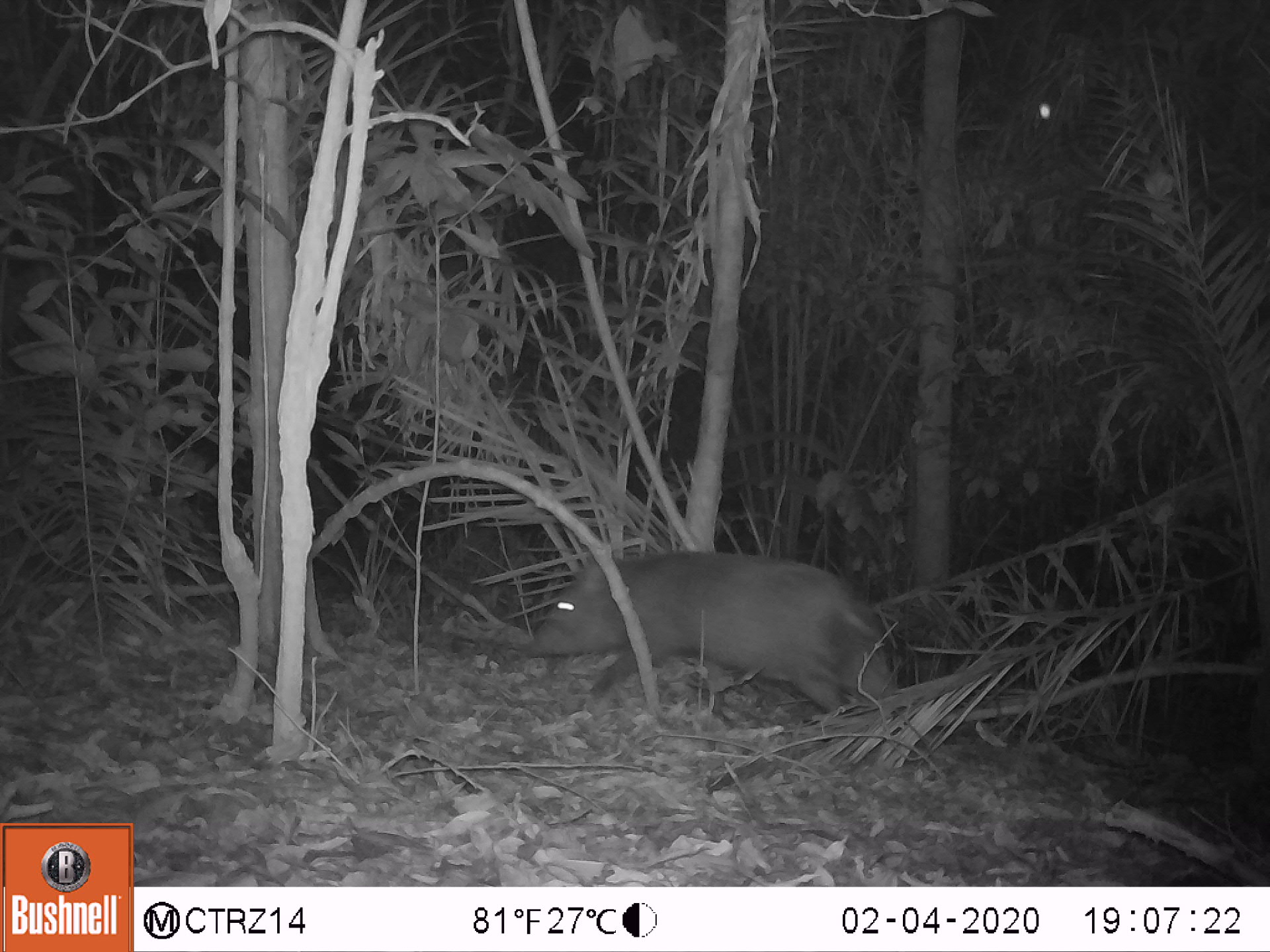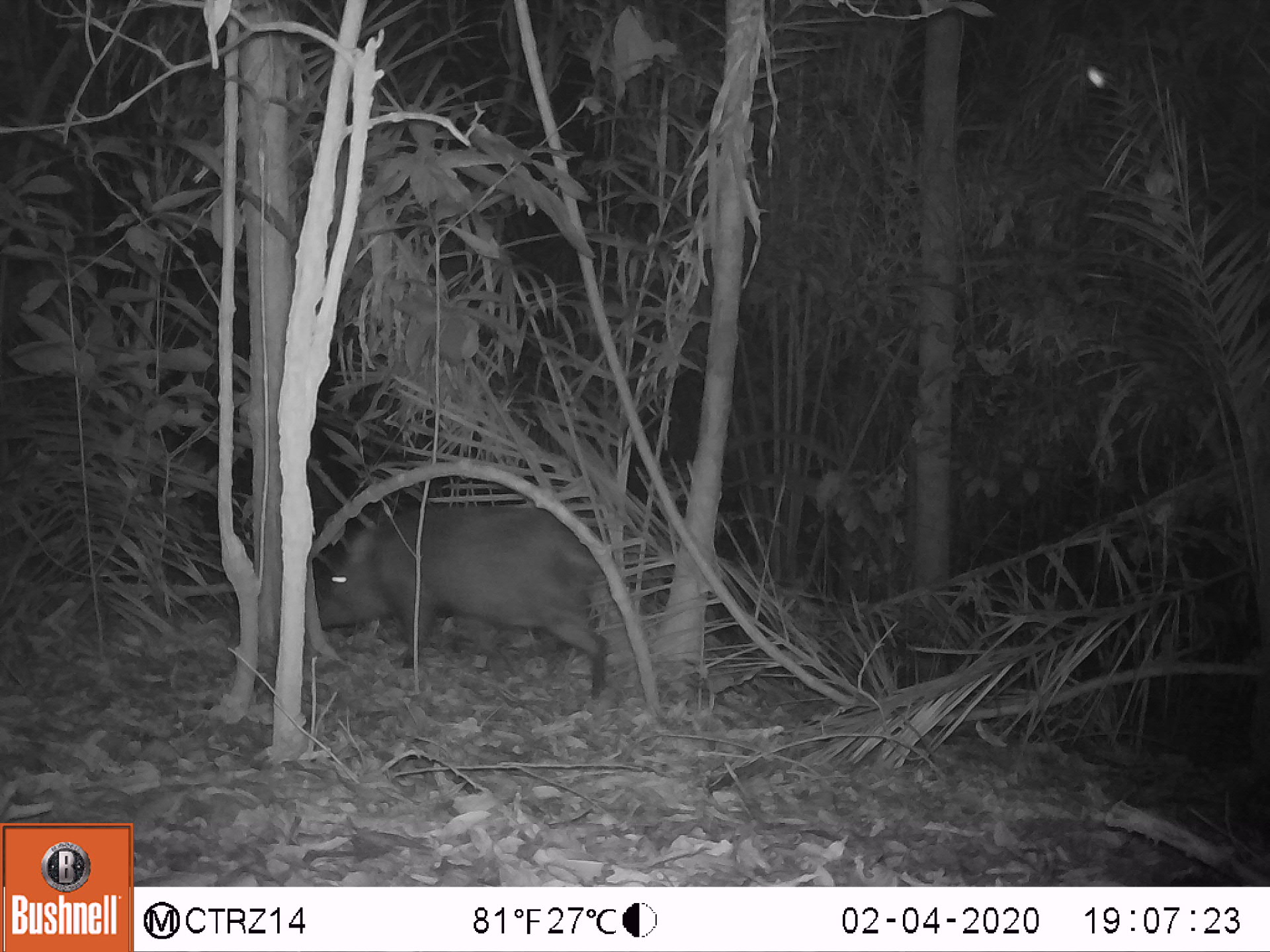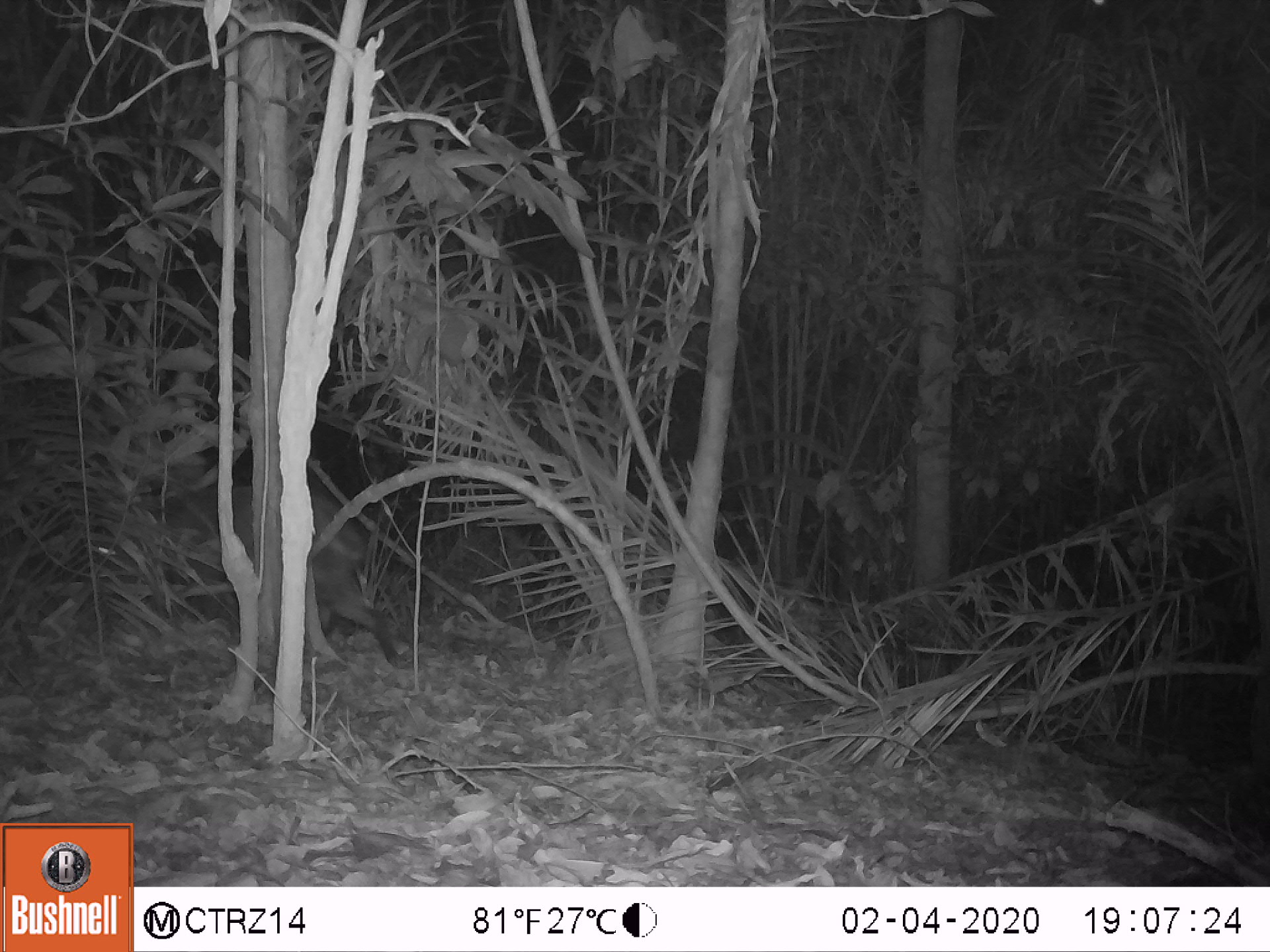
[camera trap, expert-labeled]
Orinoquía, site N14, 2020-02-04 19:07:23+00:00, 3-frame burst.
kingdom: Animalia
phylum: Chordata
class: Mammalia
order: Artiodactyla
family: Tayassuidae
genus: Pecari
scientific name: Pecari tajacu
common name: collared peccary